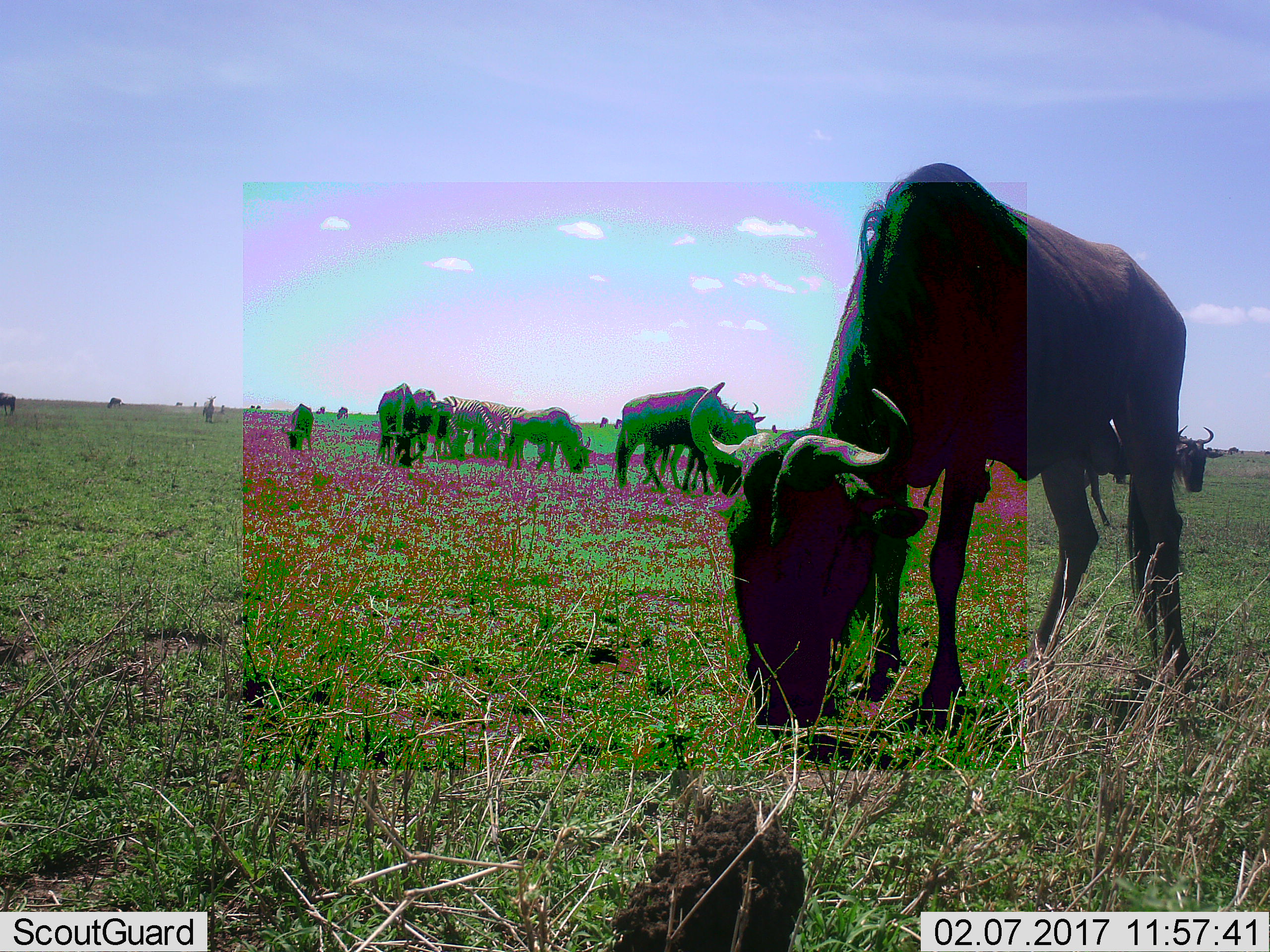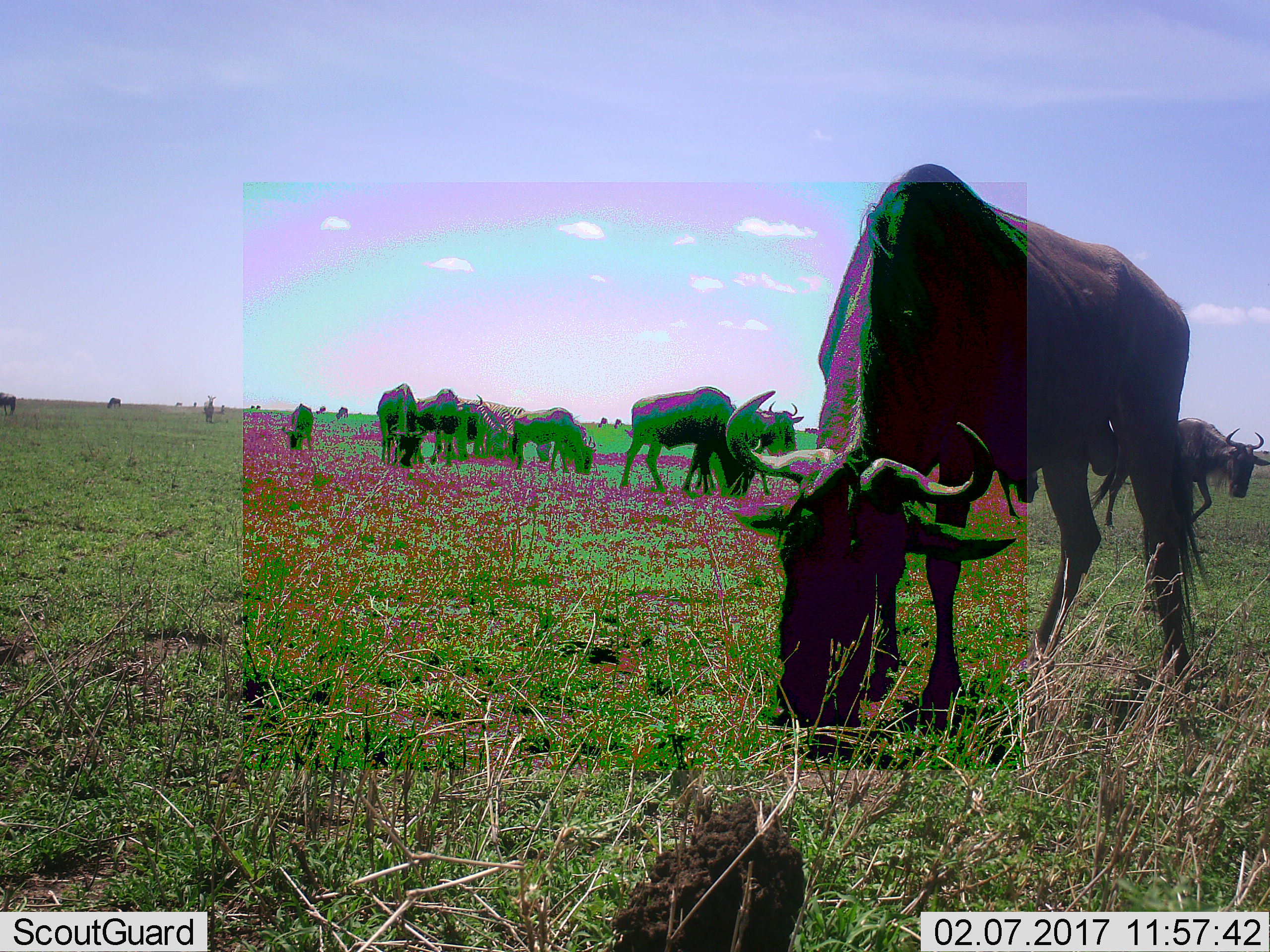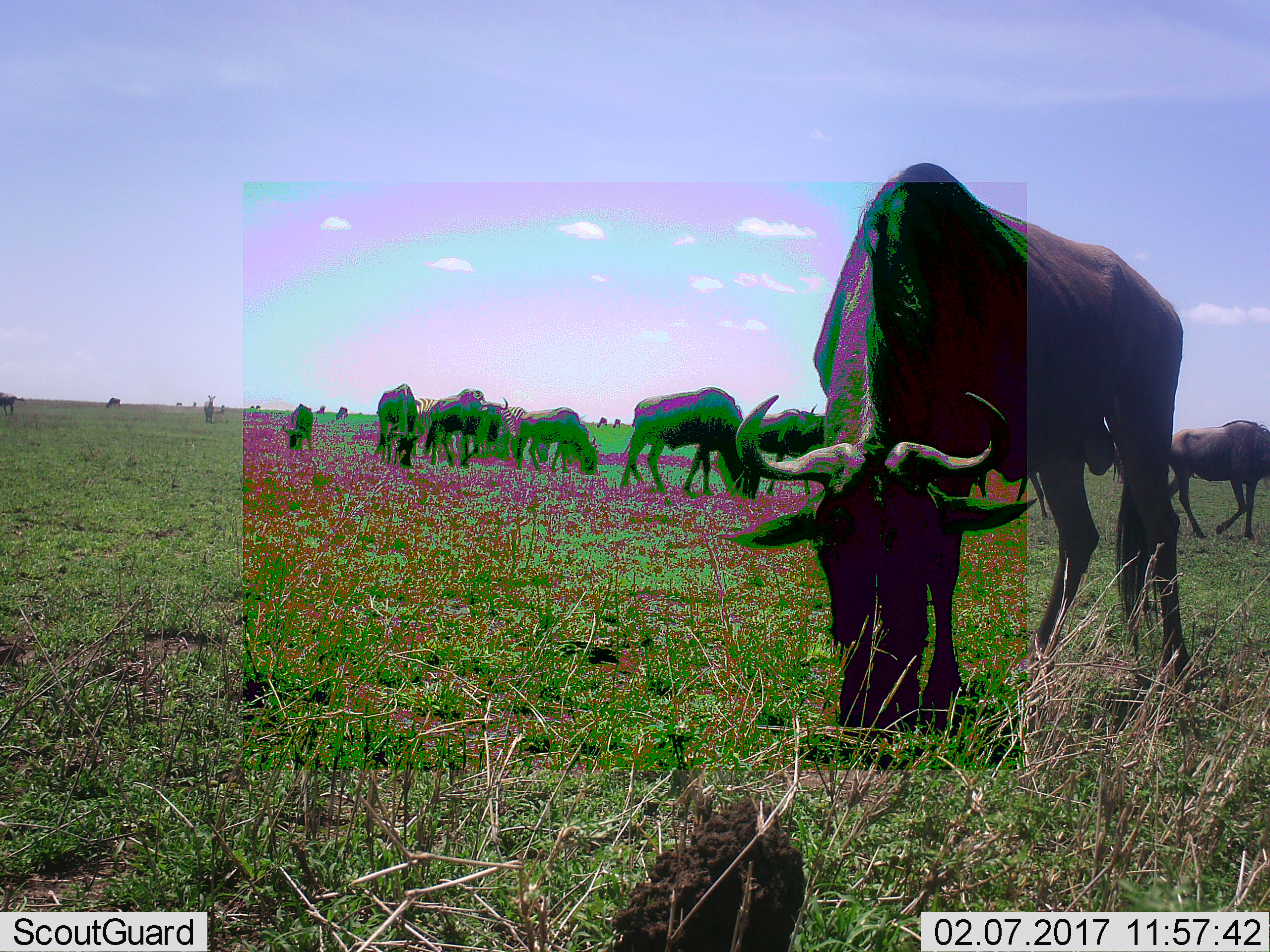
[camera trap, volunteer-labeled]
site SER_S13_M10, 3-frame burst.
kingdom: Animalia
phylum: Chordata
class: Mammalia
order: Artiodactyla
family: Bovidae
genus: Connochaetes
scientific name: Connochaetes taurinus taurinus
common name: blue wildebeest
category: wildebeestblue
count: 11-50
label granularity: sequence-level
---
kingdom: Animalia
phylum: Chordata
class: Mammalia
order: Perissodactyla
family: Equidae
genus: Equus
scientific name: Equus quagga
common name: plains zebra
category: zebraplains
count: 4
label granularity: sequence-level